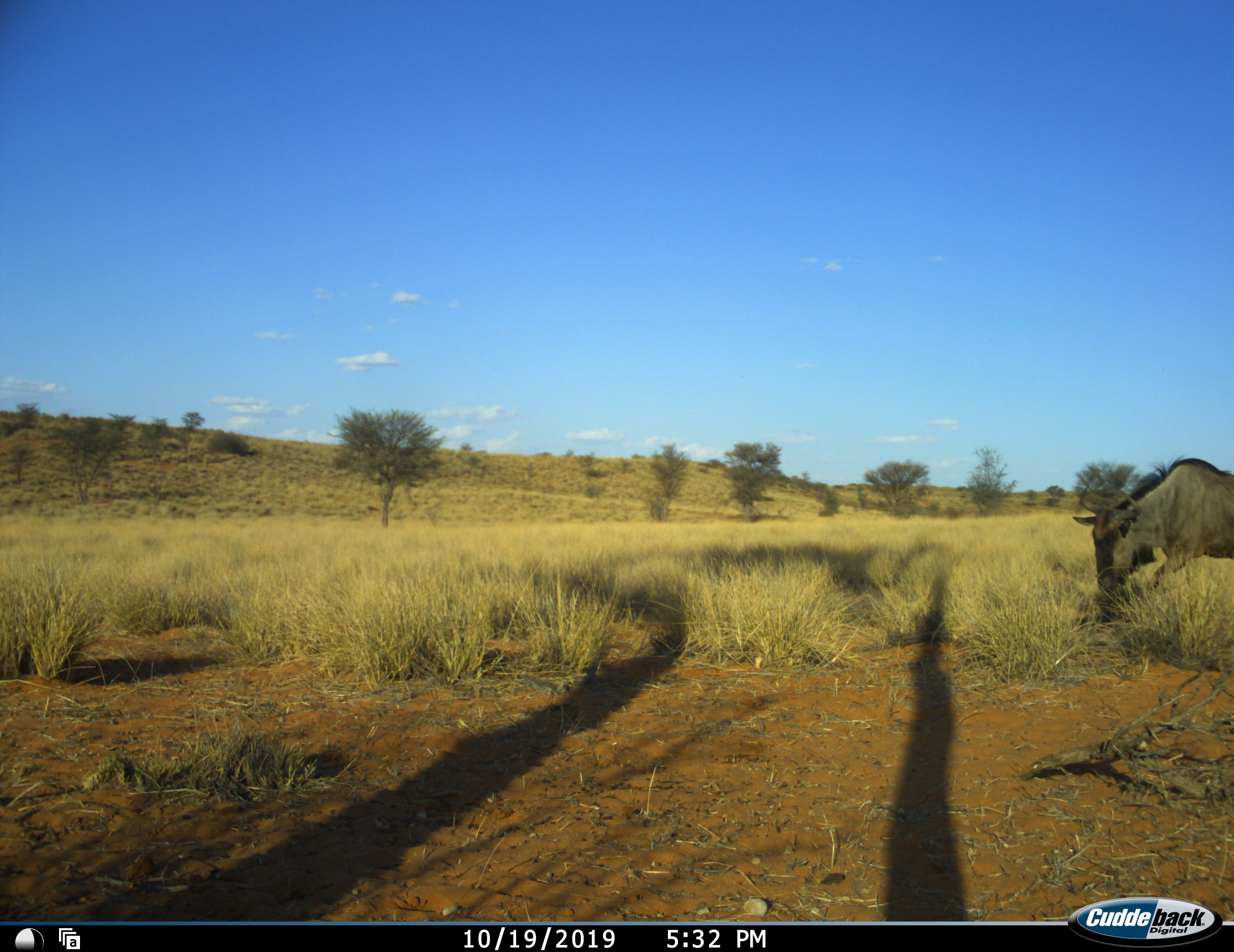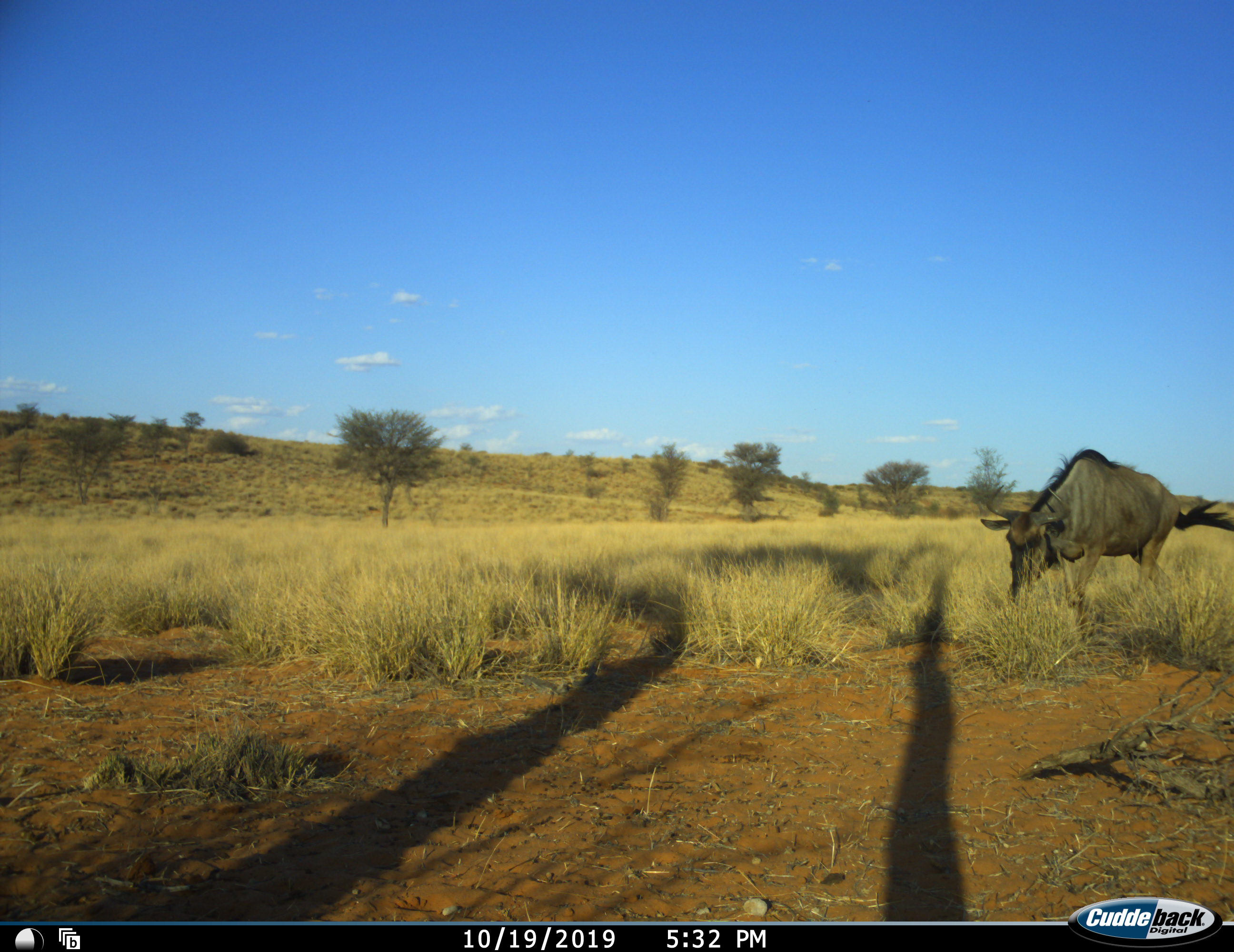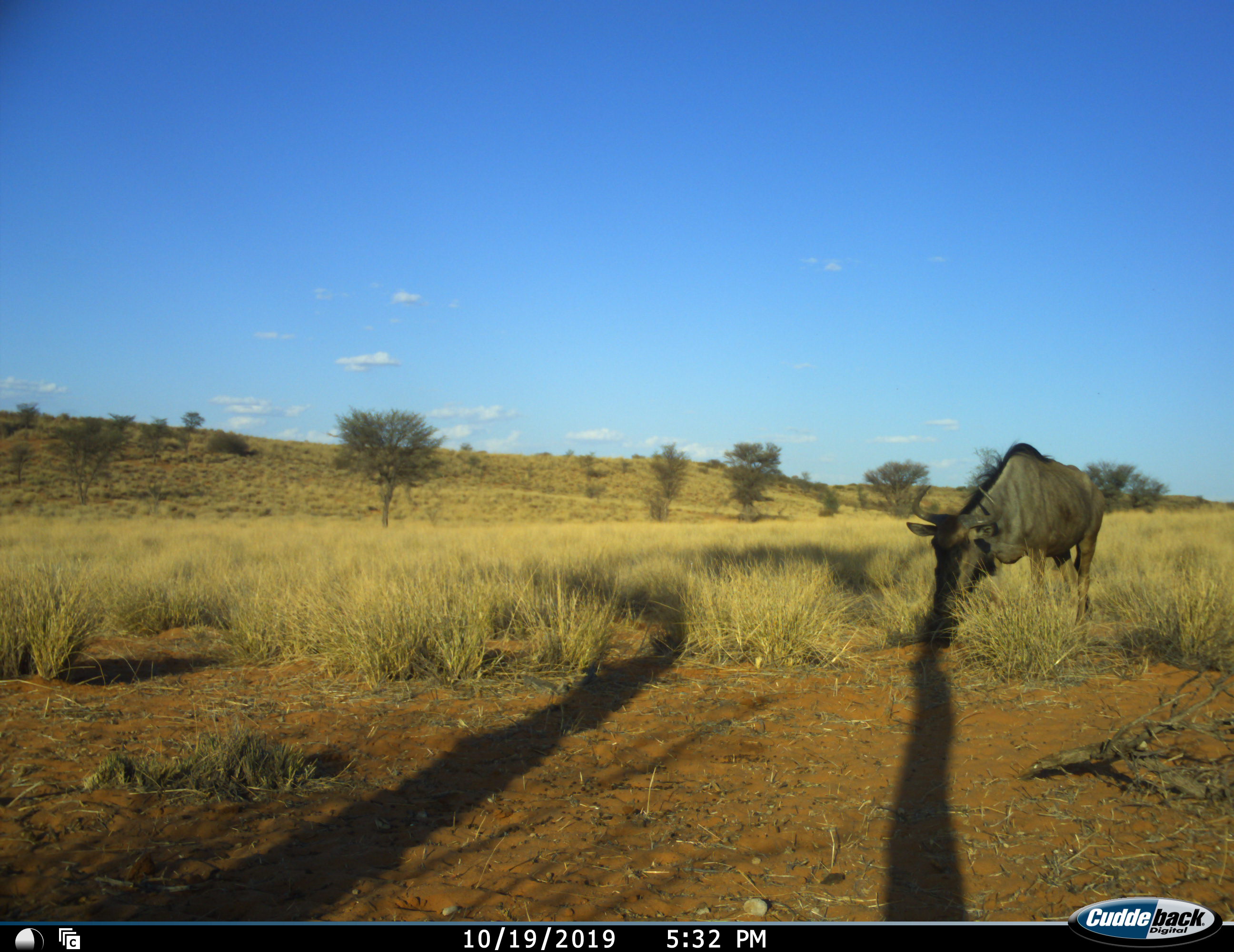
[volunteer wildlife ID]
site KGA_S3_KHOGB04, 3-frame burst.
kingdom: Animalia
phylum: Chordata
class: Mammalia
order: Artiodactyla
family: Bovidae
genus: Connochaetes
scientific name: Connochaetes taurinus taurinus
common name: blue wildebeest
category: wildebeestblue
Wildebeestblue (blue wildebeest) (Connochaetes taurinus taurinus), count 1. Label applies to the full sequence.